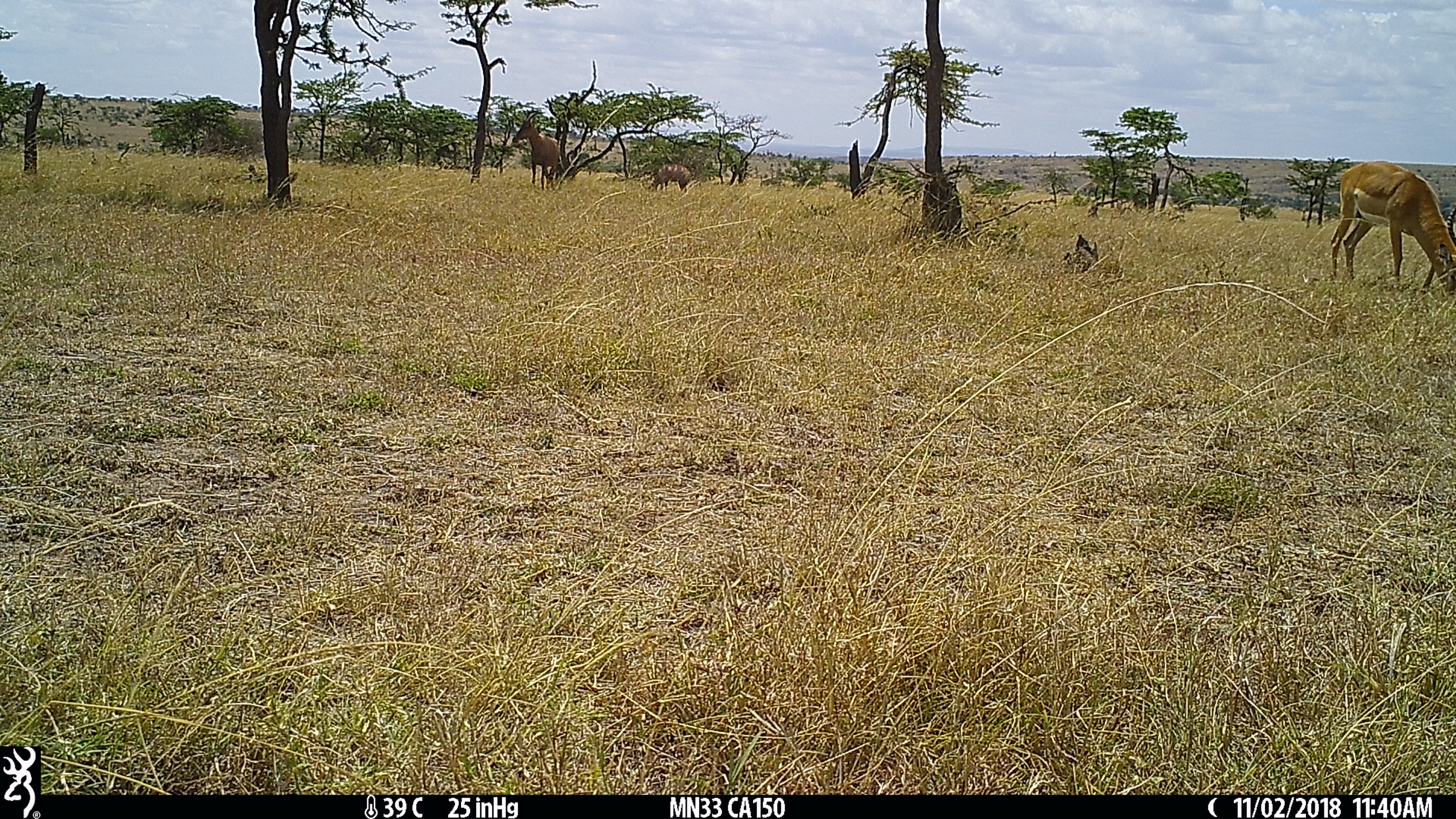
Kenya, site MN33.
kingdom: Animalia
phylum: Chordata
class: Mammalia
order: Artiodactyla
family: Bovidae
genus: Damaliscus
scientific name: Damaliscus lunatus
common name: topi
Topi (Damaliscus lunatus).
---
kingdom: Animalia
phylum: Chordata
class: Mammalia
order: Artiodactyla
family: Bovidae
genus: Aepyceros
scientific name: Aepyceros melampus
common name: impala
Impala (Aepyceros melampus).